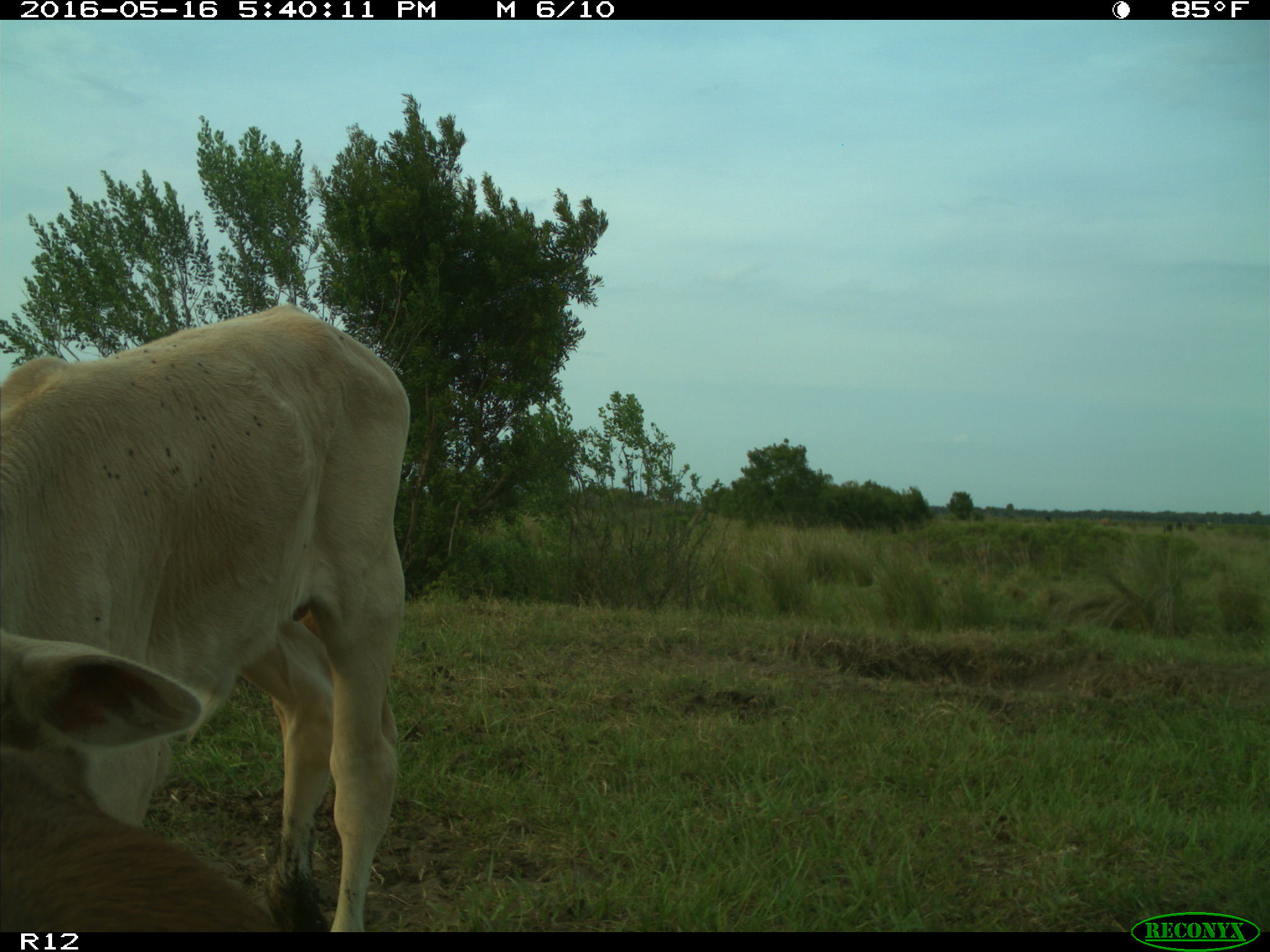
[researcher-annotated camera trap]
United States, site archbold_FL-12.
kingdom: Animalia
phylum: Chordata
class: Mammalia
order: Artiodactyla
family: Bovidae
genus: Bos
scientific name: Bos taurus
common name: domestic cow